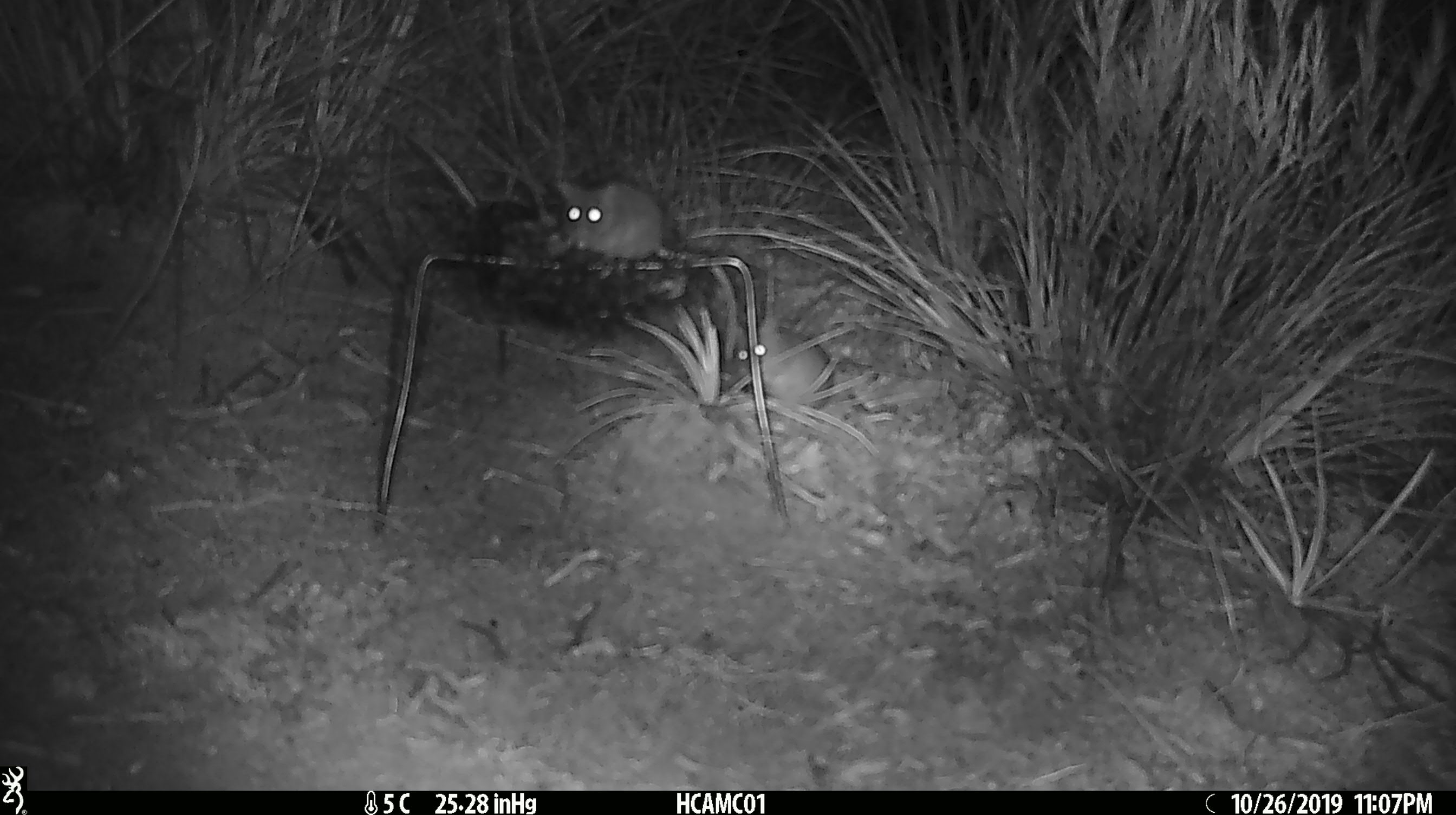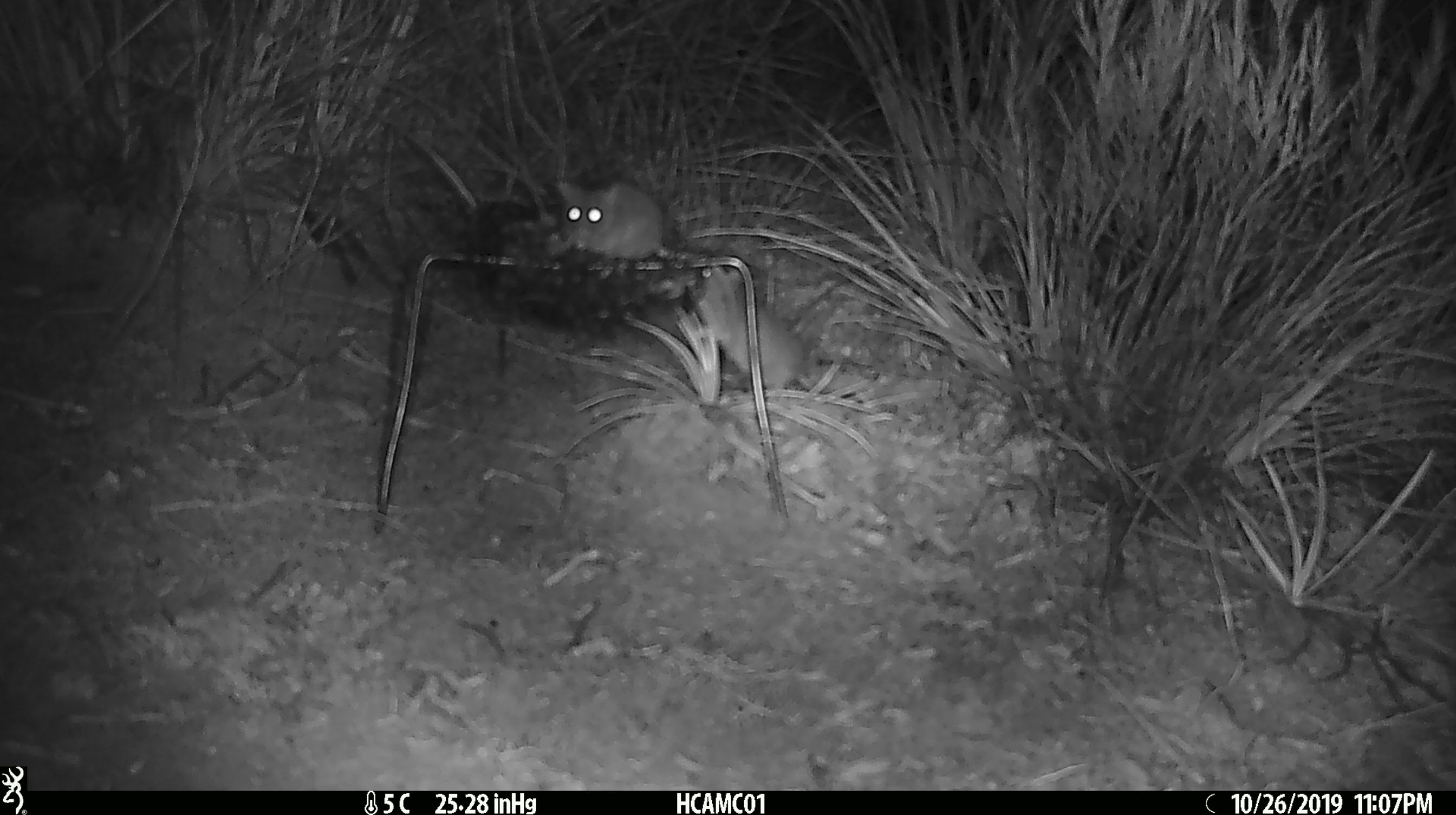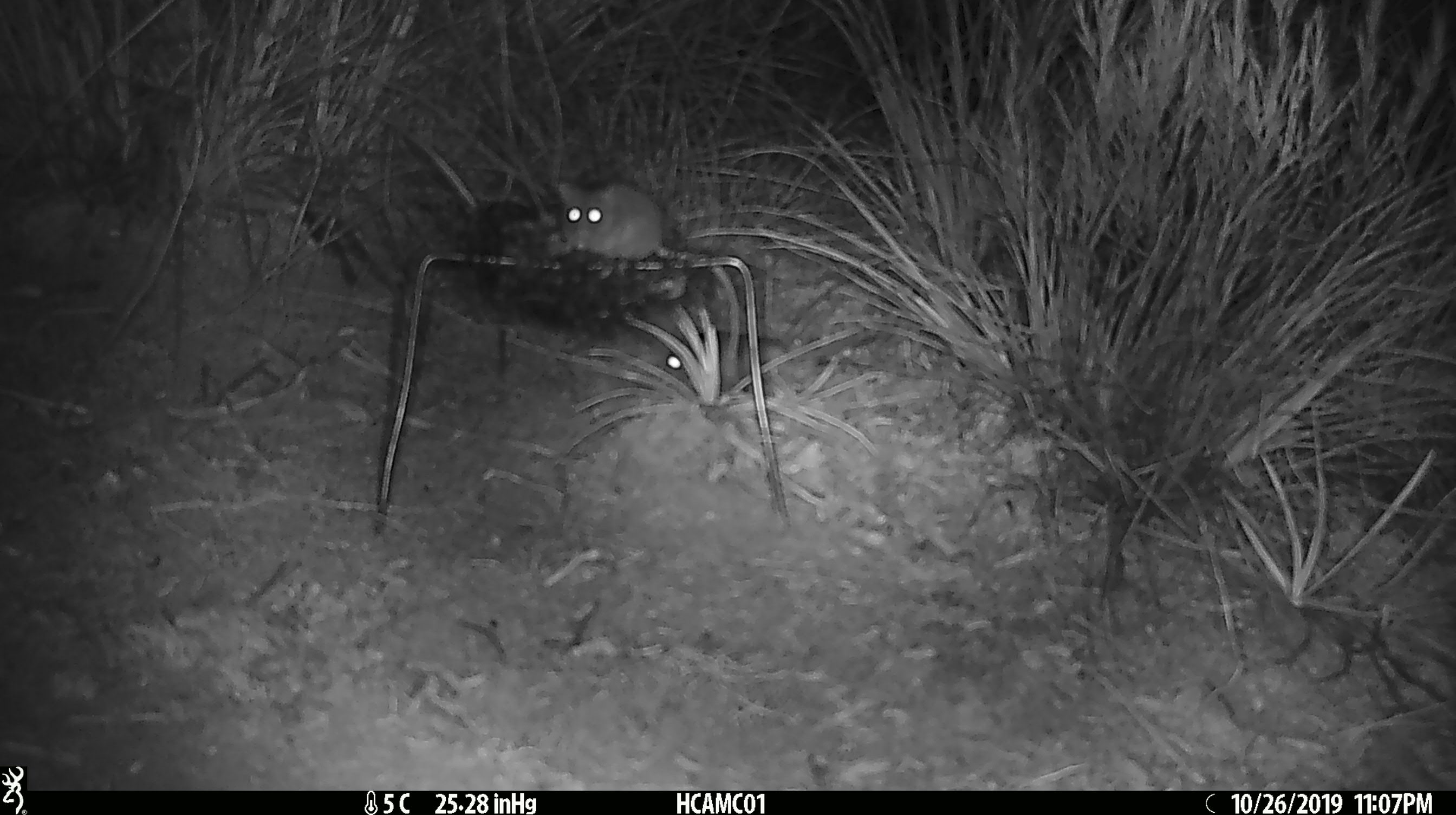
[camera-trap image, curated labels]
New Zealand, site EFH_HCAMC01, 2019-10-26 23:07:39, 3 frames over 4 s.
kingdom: Animalia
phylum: Chordata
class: Mammalia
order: Rodentia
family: Muridae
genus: Mus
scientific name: Mus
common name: mouse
Mouse (Mus).